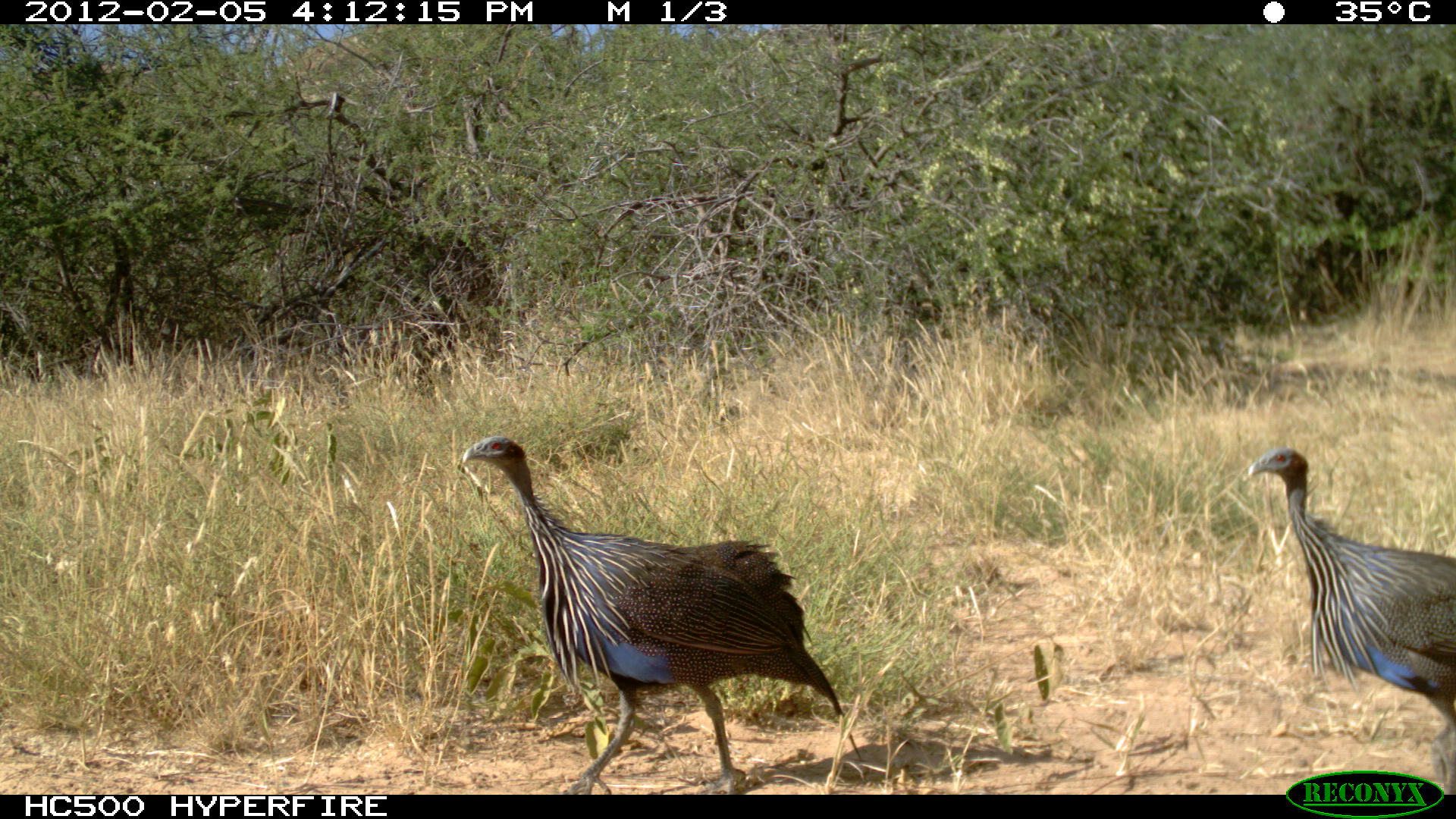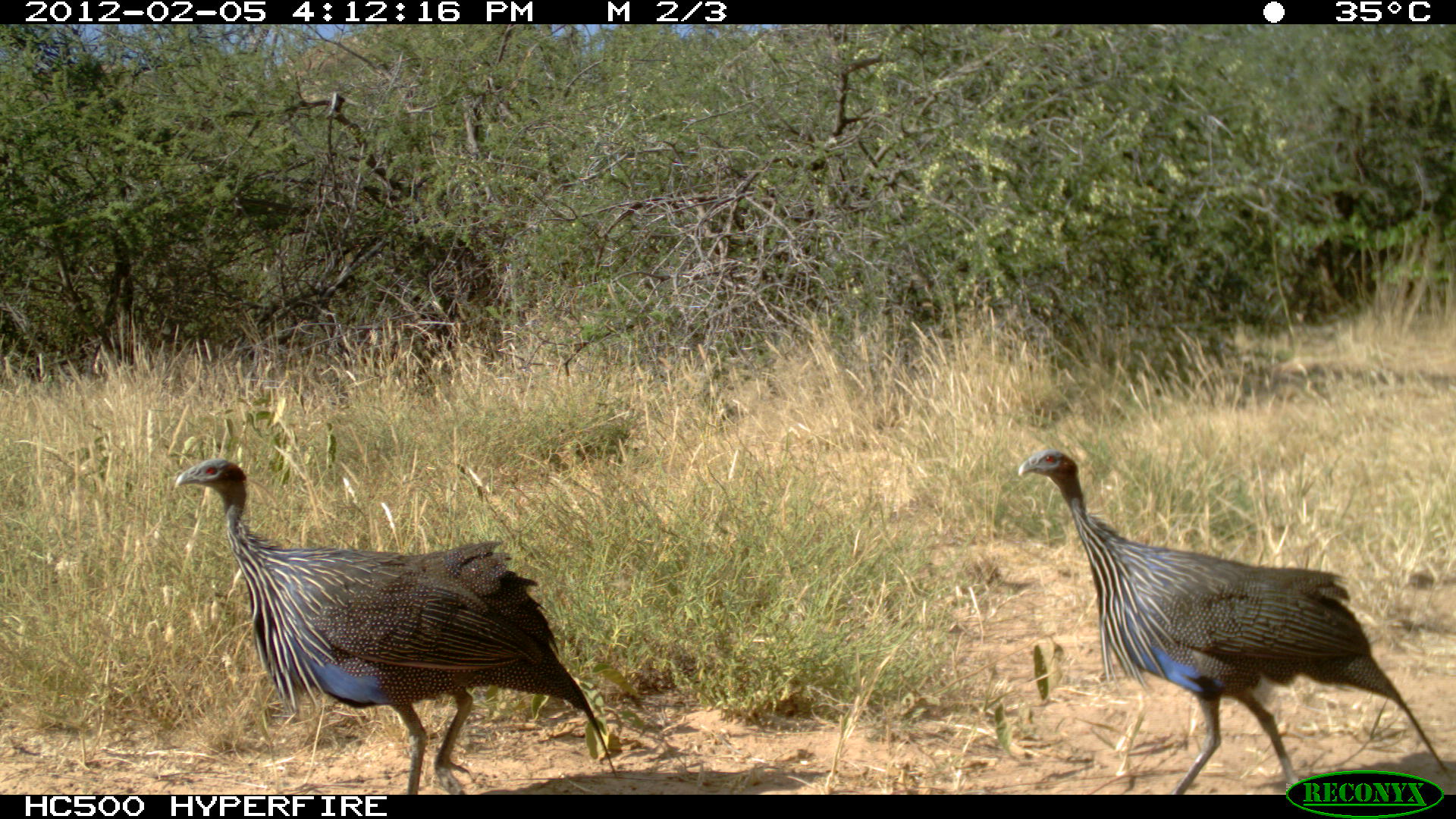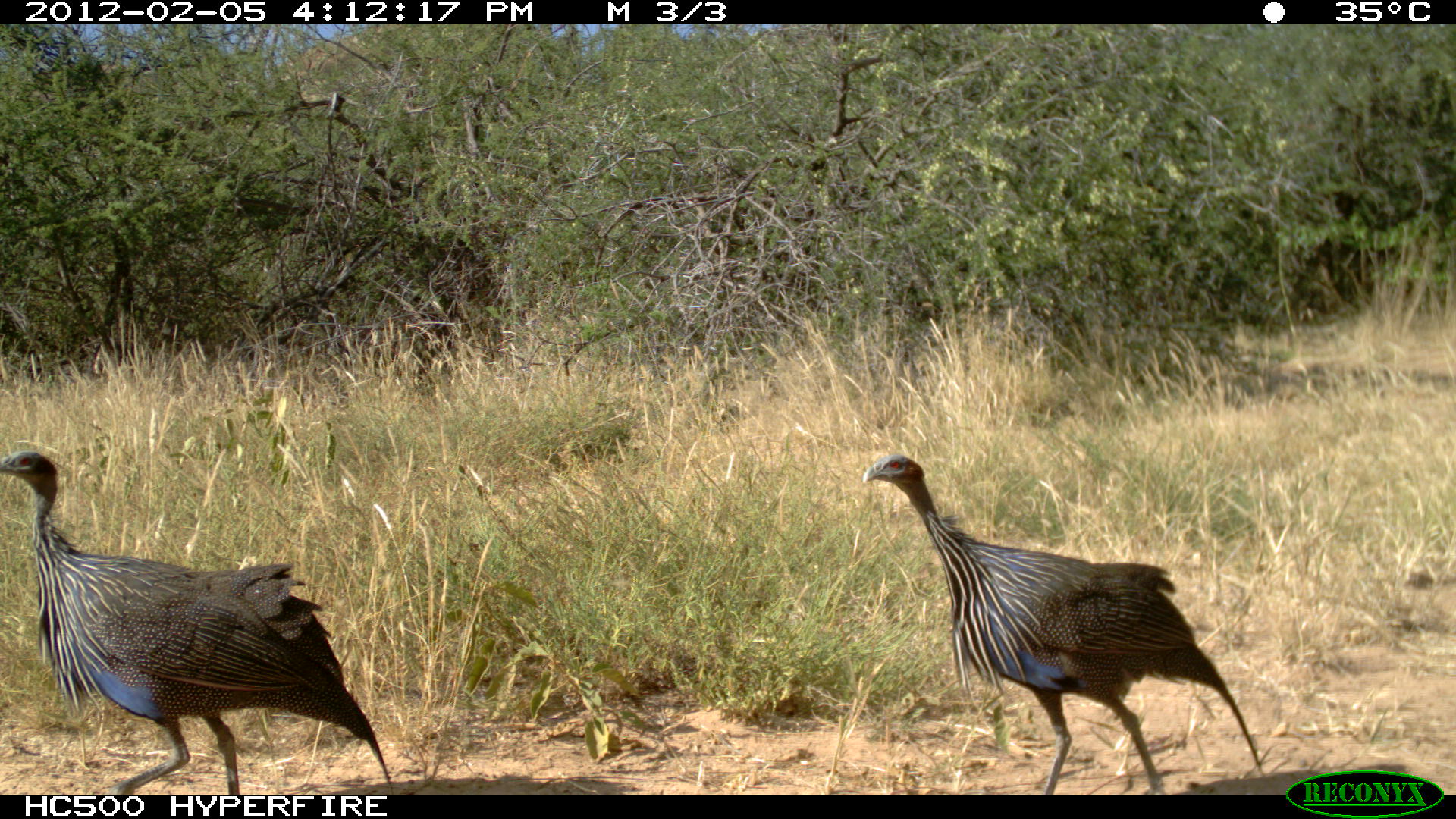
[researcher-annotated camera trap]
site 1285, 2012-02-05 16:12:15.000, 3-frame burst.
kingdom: Animalia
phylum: Chordata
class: Aves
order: Galliformes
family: Numididae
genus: Acryllium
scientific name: Acryllium vulturinum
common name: vulturine guineafowl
Acryllium vulturinum (vulturine guineafowl), count 2.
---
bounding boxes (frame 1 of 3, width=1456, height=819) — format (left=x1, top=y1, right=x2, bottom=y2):
acryllium vulturinum: (left=460, top=434, right=862, bottom=792); (left=1246, top=446, right=1456, bottom=791)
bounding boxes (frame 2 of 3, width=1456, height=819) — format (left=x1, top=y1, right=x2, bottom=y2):
acryllium vulturinum: (left=170, top=455, right=618, bottom=791); (left=1015, top=445, right=1448, bottom=791)